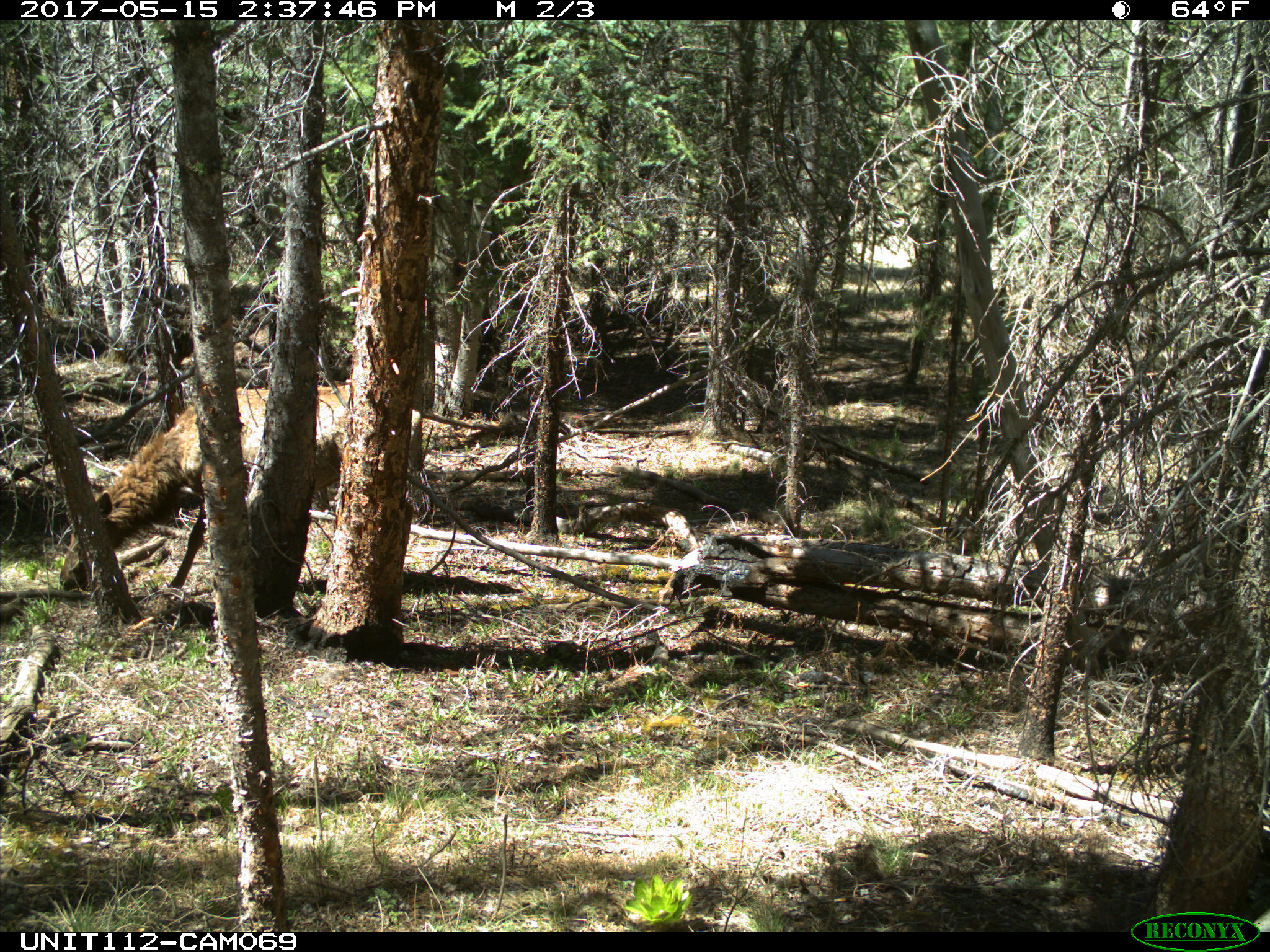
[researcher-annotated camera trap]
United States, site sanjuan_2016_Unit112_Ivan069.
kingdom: Animalia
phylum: Chordata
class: Mammalia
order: Artiodactyla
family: Cervidae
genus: Cervus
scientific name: Cervus elaphus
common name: red deer